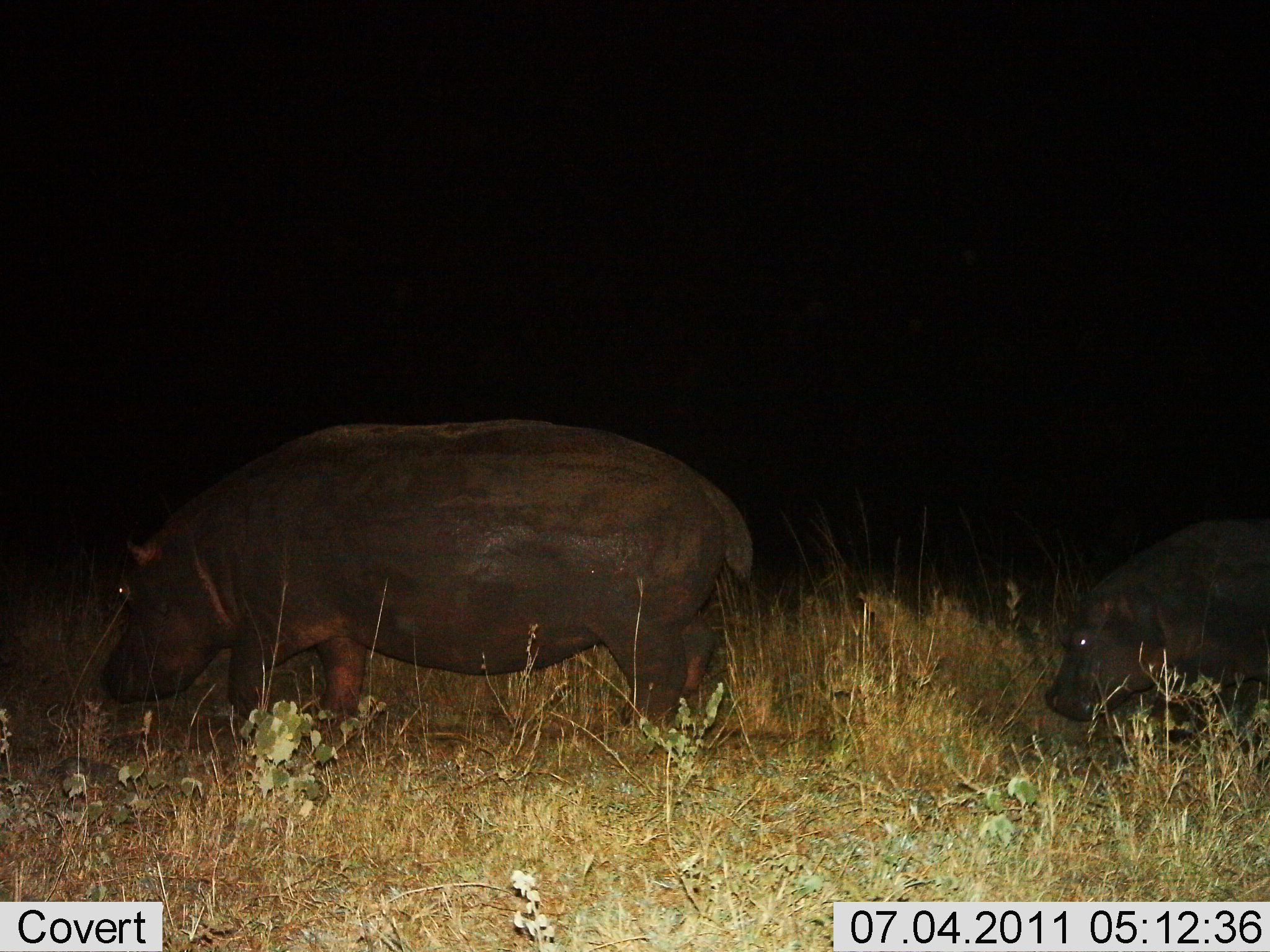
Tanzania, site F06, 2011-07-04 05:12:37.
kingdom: Animalia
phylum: Chordata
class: Mammalia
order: Artiodactyla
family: Hippopotamidae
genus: Hippopotamus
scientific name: Hippopotamus amphibius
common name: hippopotamus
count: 2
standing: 18%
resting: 0%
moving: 73%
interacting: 0%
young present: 55%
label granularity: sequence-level